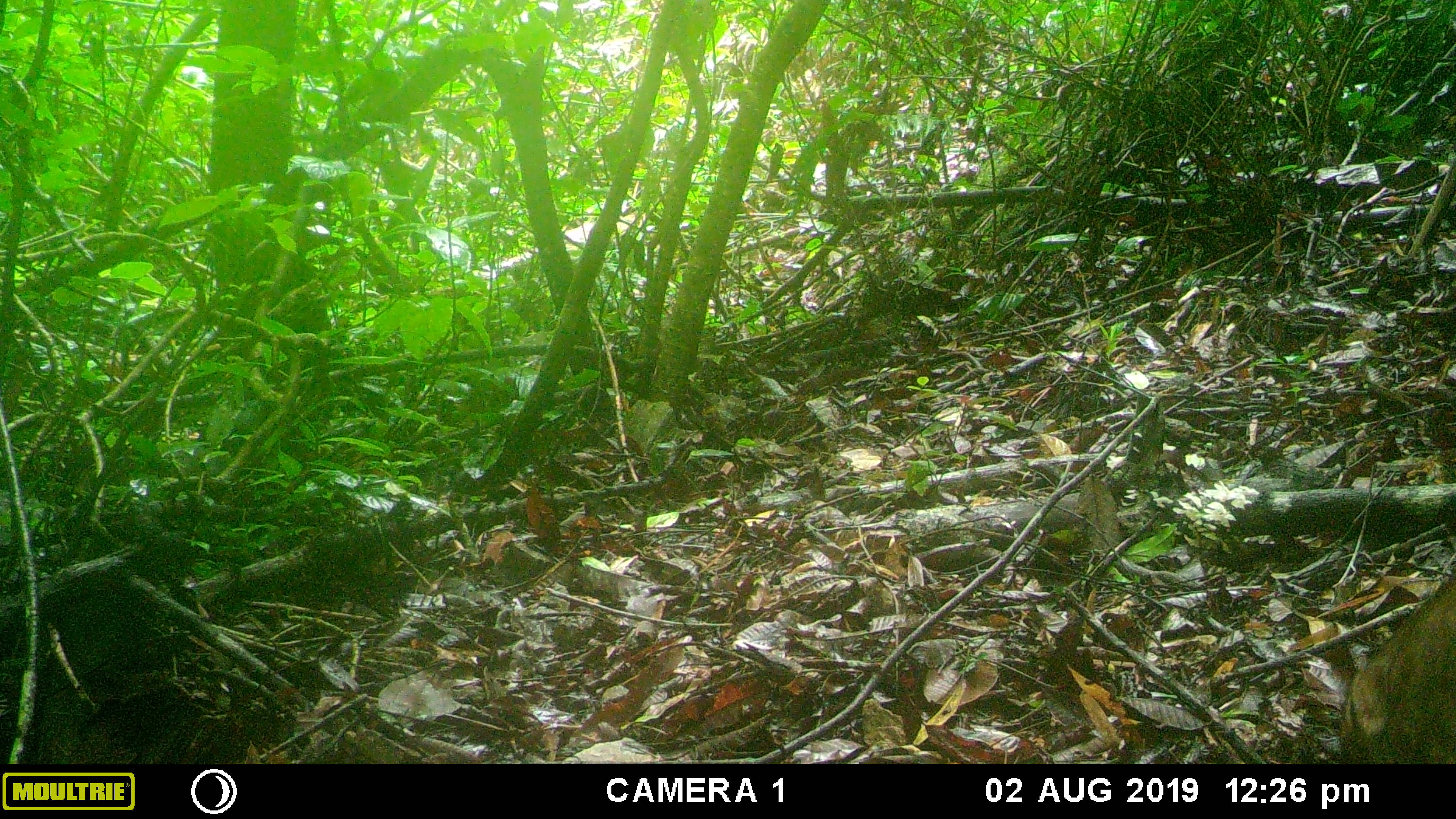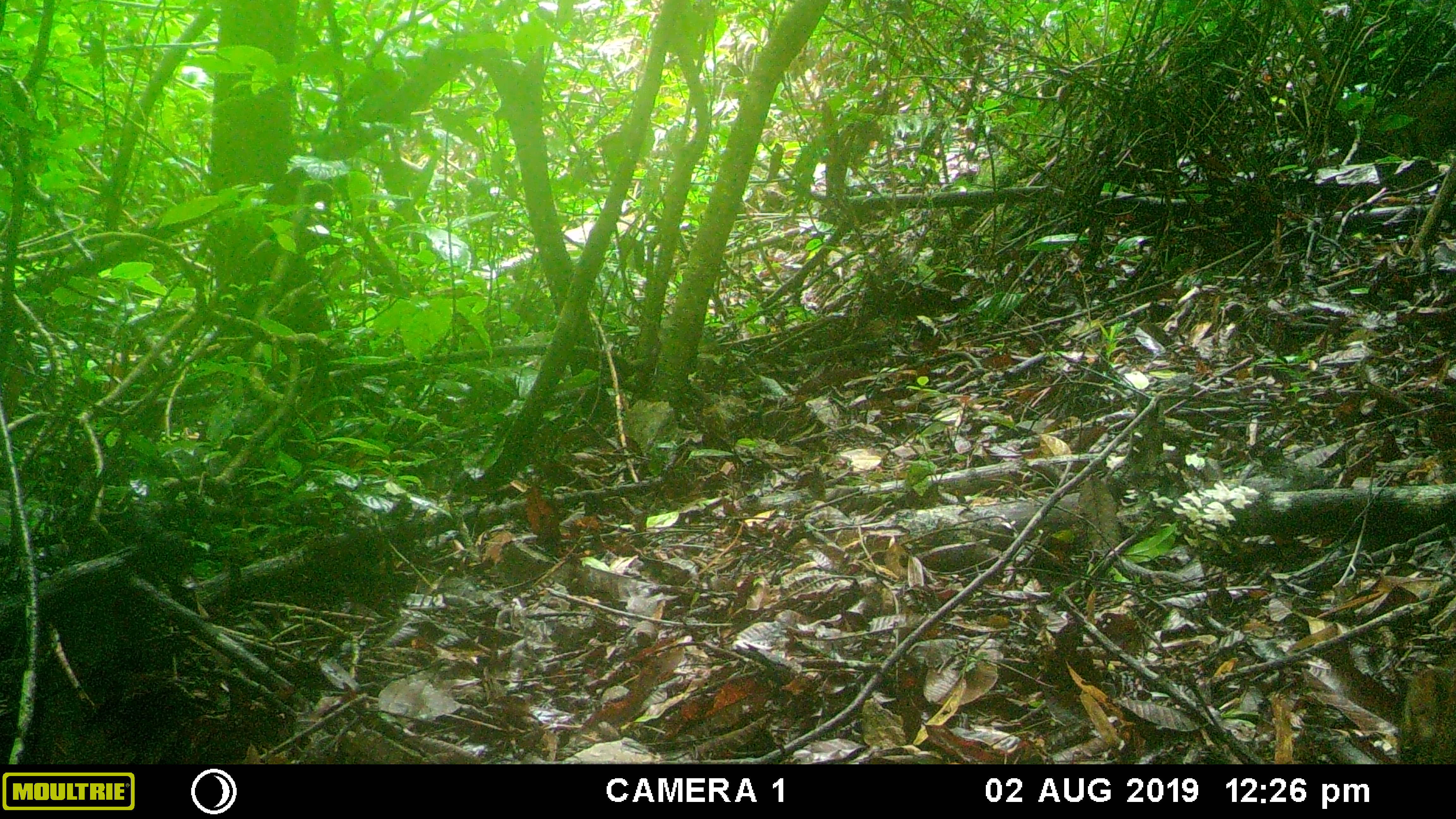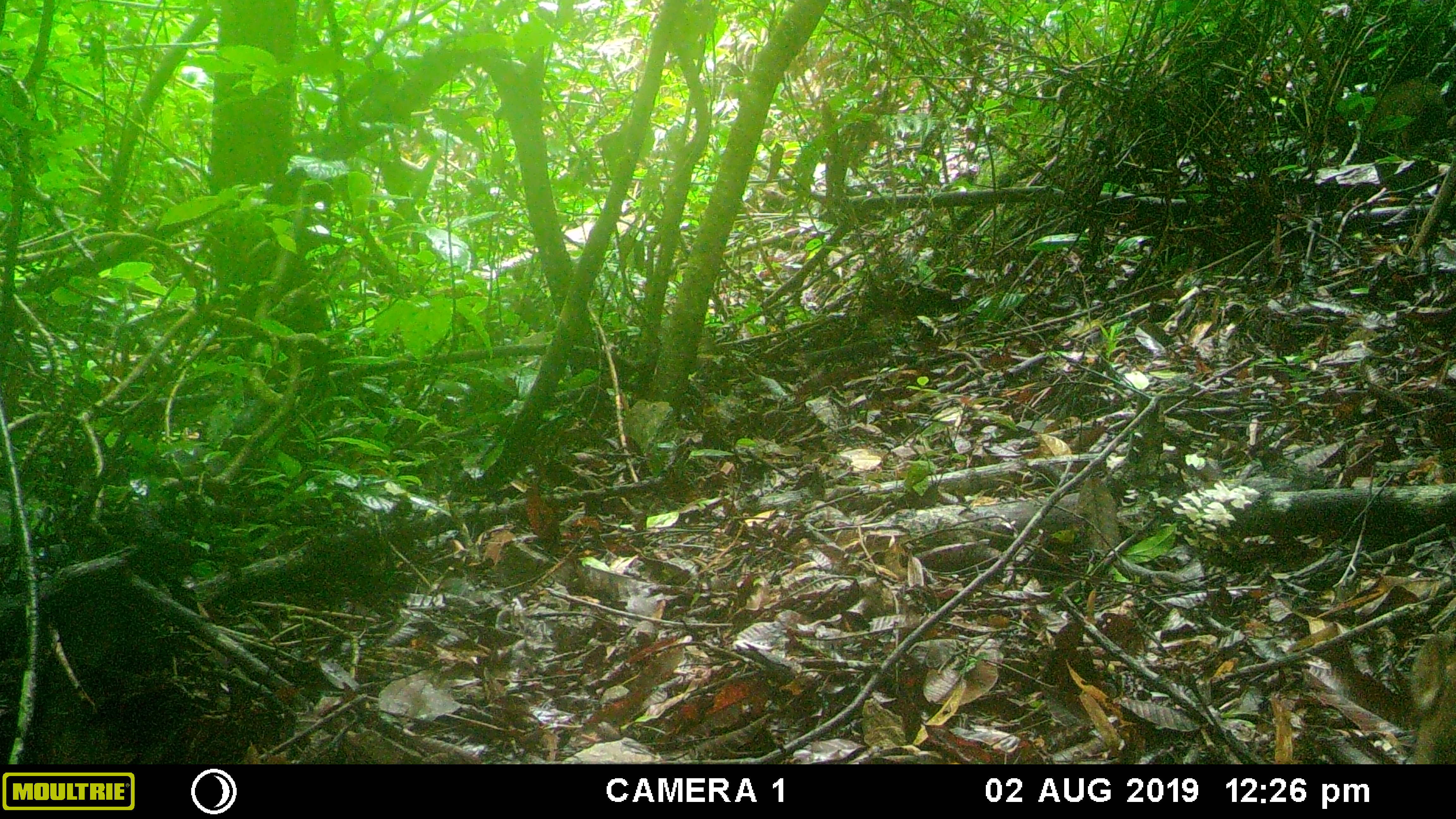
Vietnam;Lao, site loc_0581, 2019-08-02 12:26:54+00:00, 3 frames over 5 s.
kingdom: Animalia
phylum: Chordata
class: Mammalia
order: Artiodactyla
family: Suidae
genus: Sus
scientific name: Sus scrofa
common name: eurasian wild pig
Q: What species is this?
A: Eurasian wild pig (Sus scrofa).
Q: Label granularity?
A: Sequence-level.